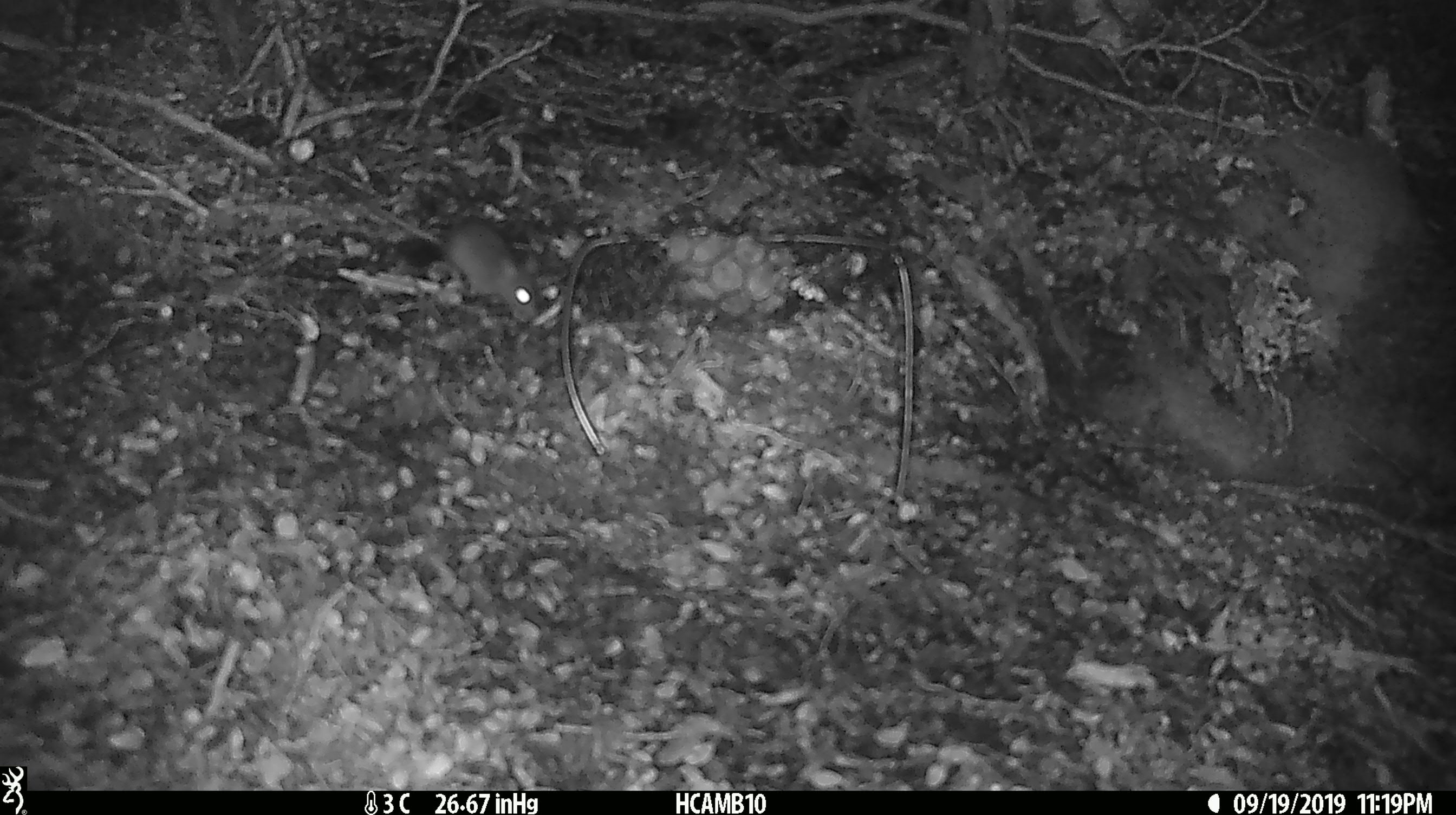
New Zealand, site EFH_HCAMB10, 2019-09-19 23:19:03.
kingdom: Animalia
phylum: Chordata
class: Mammalia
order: Rodentia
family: Muridae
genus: Mus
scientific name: Mus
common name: mouse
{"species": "mouse (Mus)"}